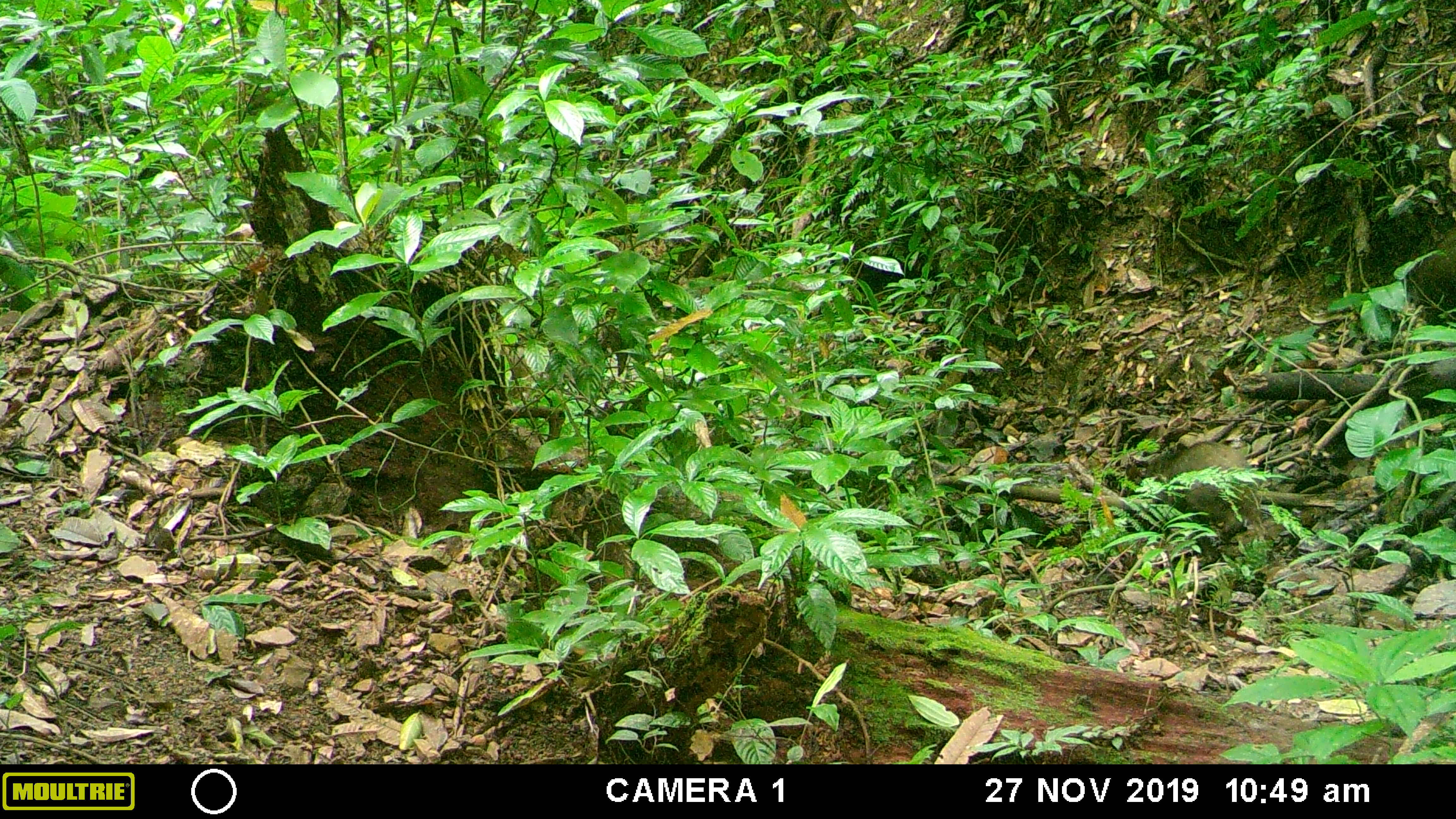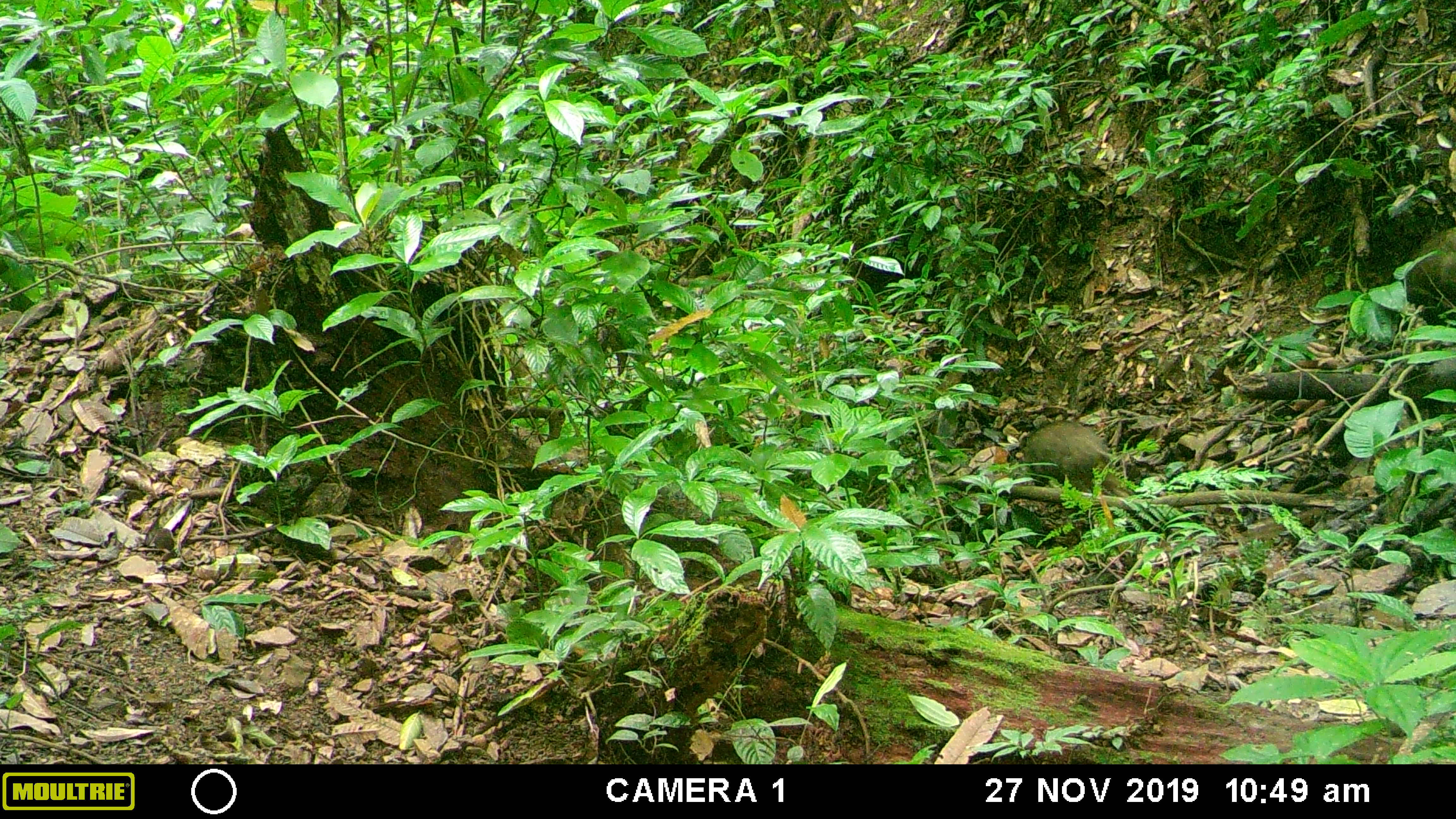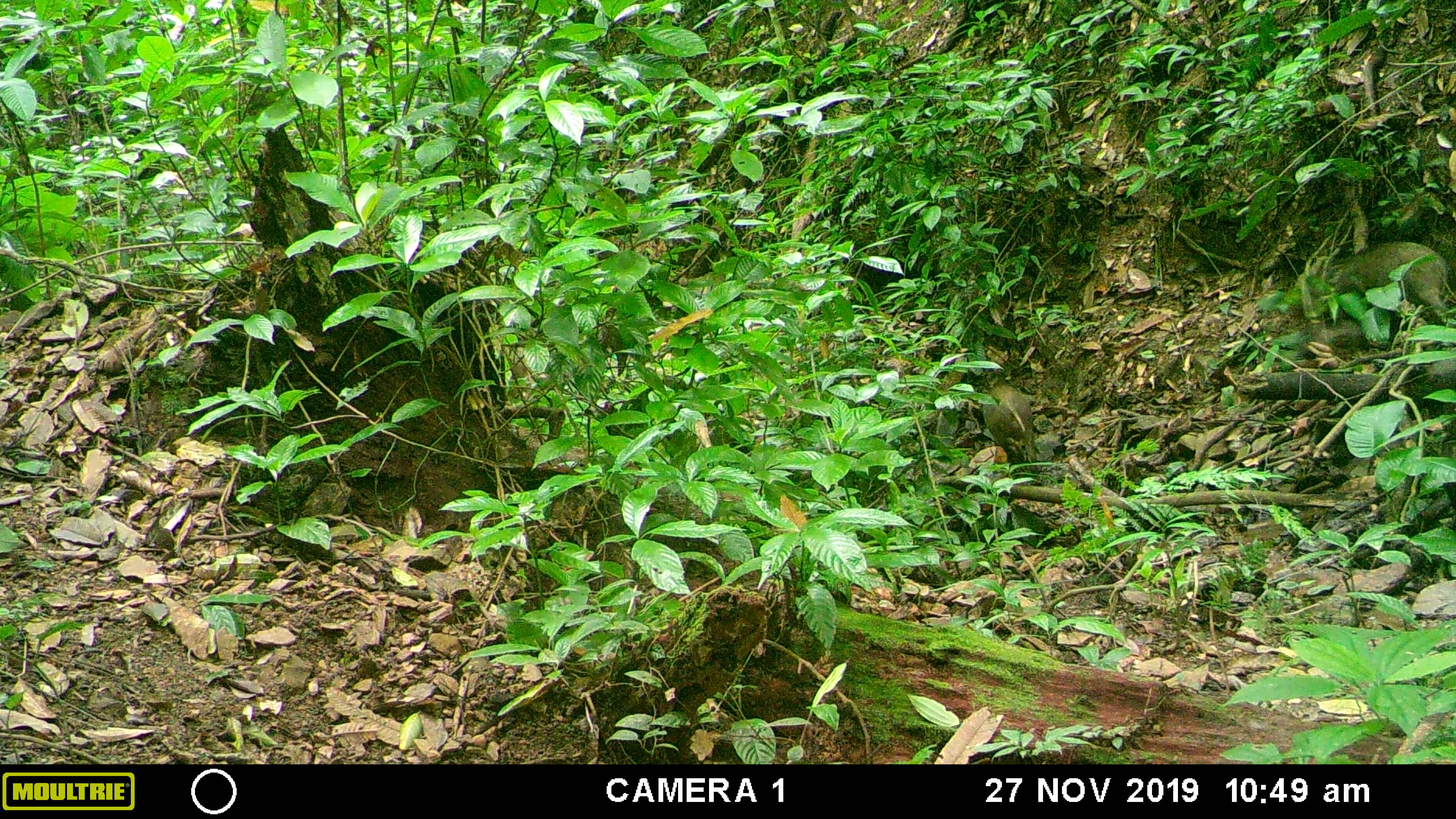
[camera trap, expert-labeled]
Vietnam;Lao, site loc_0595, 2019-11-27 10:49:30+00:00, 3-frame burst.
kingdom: Animalia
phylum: Chordata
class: Mammalia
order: Artiodactyla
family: Suidae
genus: Sus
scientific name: Sus scrofa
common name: eurasian wild pig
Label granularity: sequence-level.